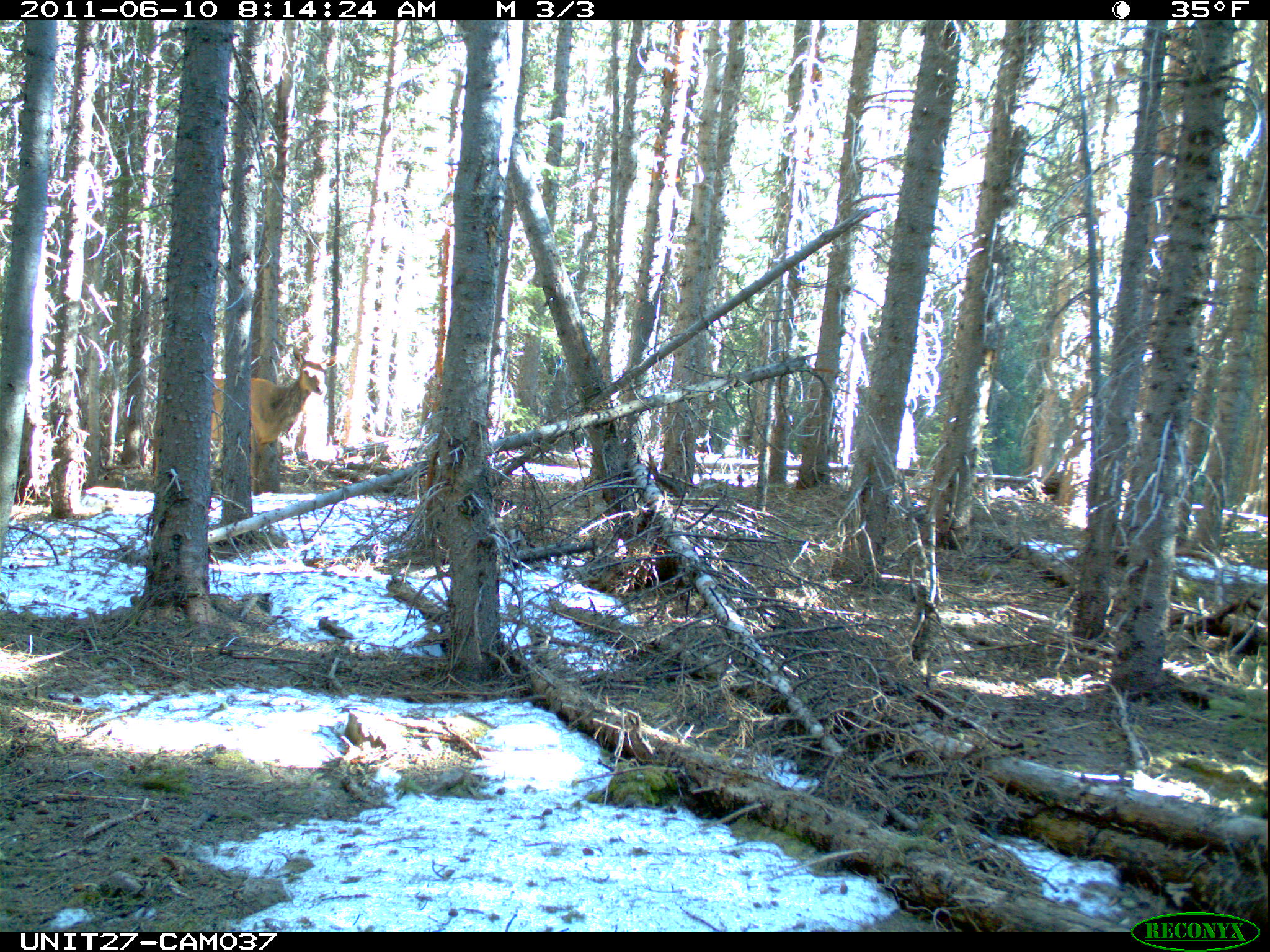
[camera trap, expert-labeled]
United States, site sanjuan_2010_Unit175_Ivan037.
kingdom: Animalia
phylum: Chordata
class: Mammalia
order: Artiodactyla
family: Cervidae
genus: Cervus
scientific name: Cervus elaphus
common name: red deer